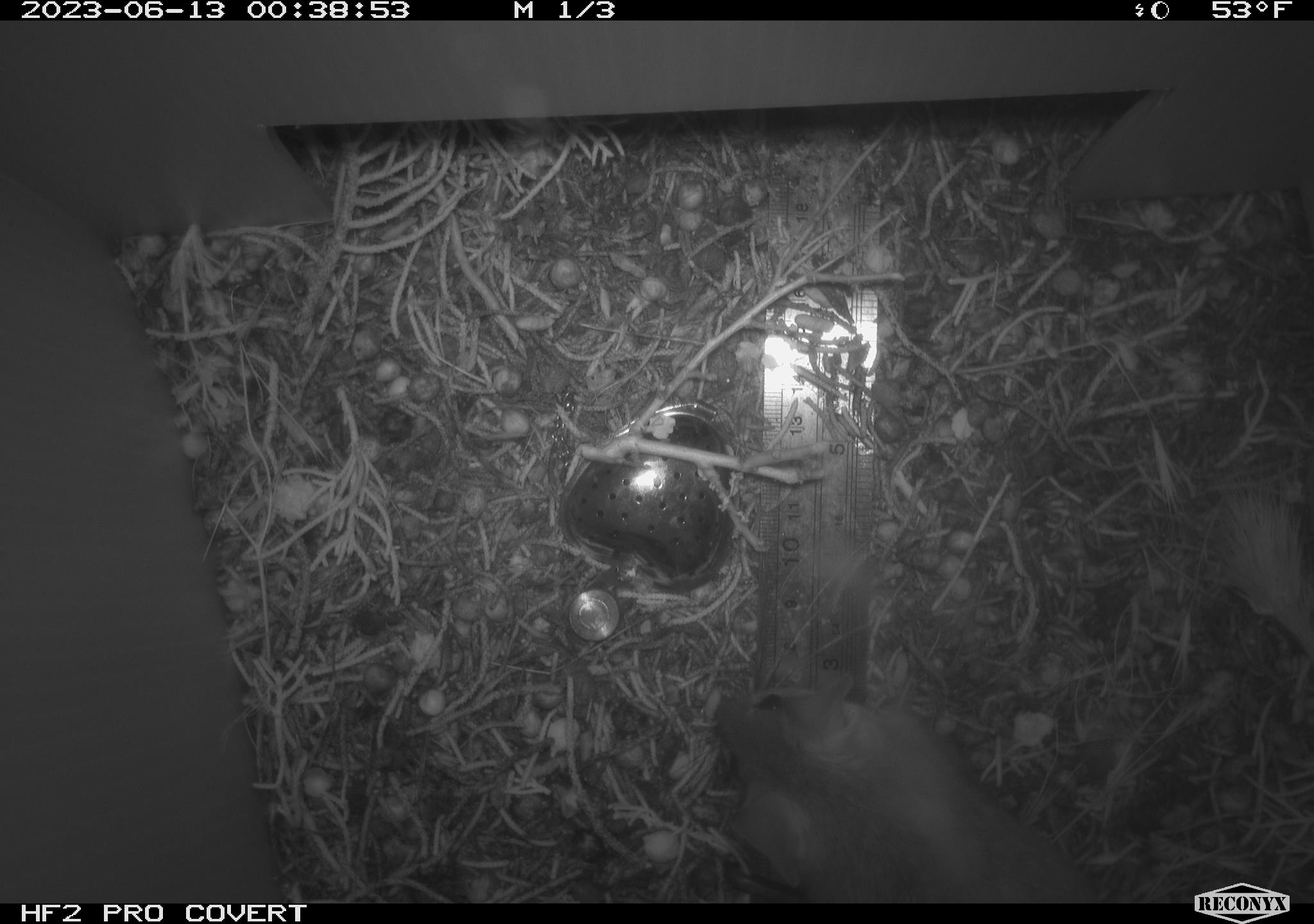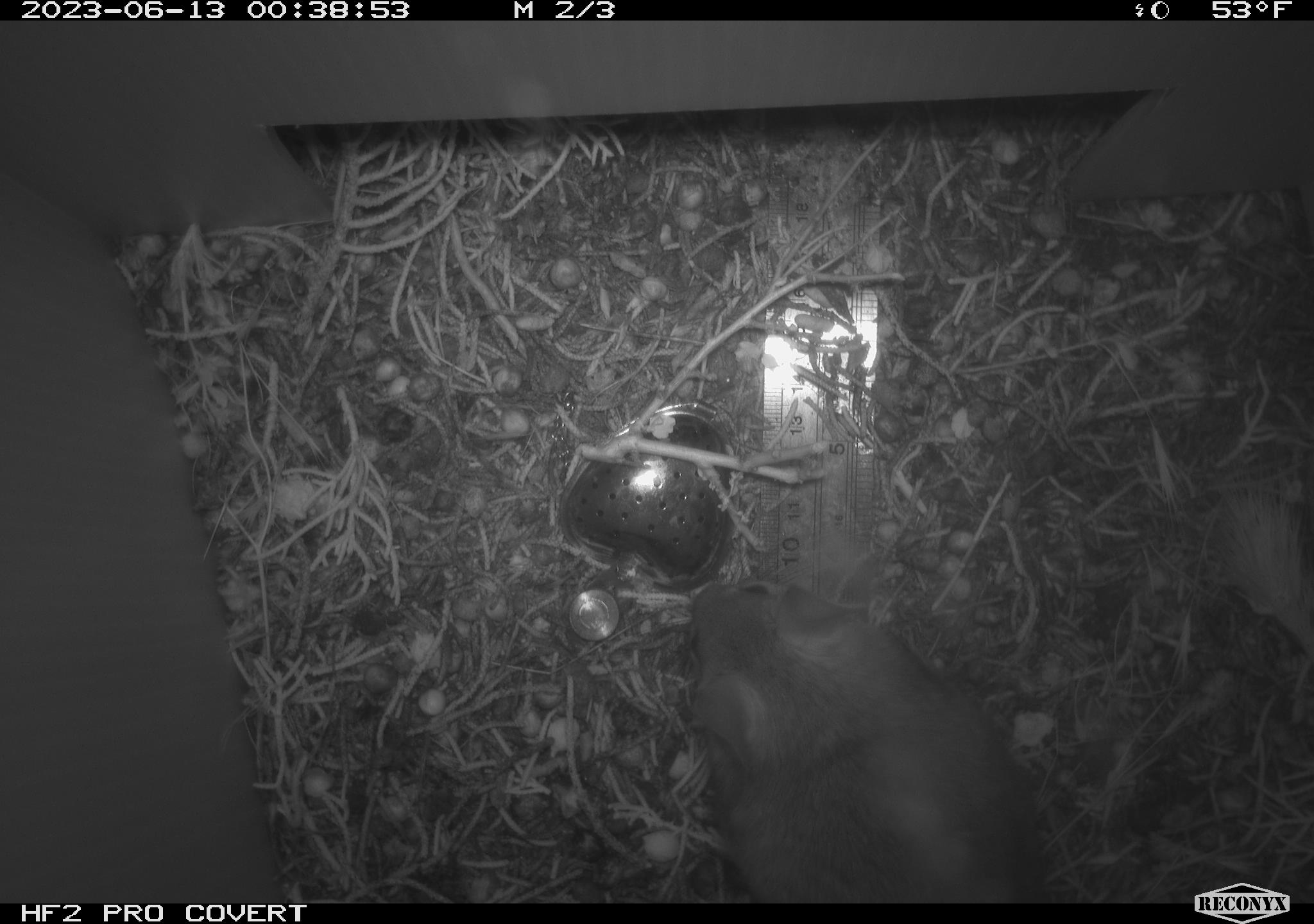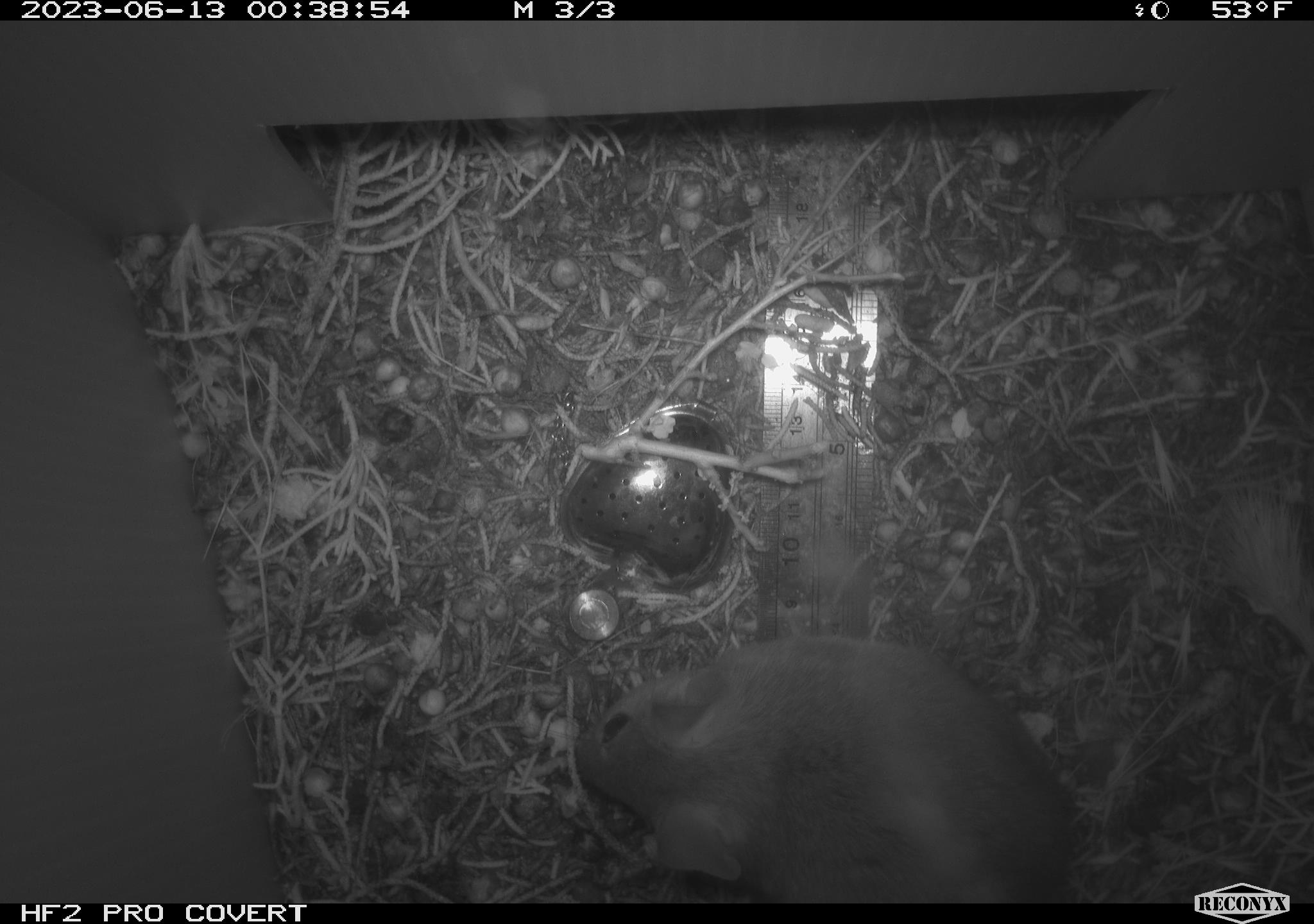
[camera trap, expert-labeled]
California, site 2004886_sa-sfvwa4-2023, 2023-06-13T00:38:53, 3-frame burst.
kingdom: Animalia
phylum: Chordata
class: Mammalia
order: Rodentia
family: Cricetidae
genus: Neotoma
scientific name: Neotoma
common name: pack rat or woodrat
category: neotoma species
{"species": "neotoma species (pack rat or woodrat) (Neotoma)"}